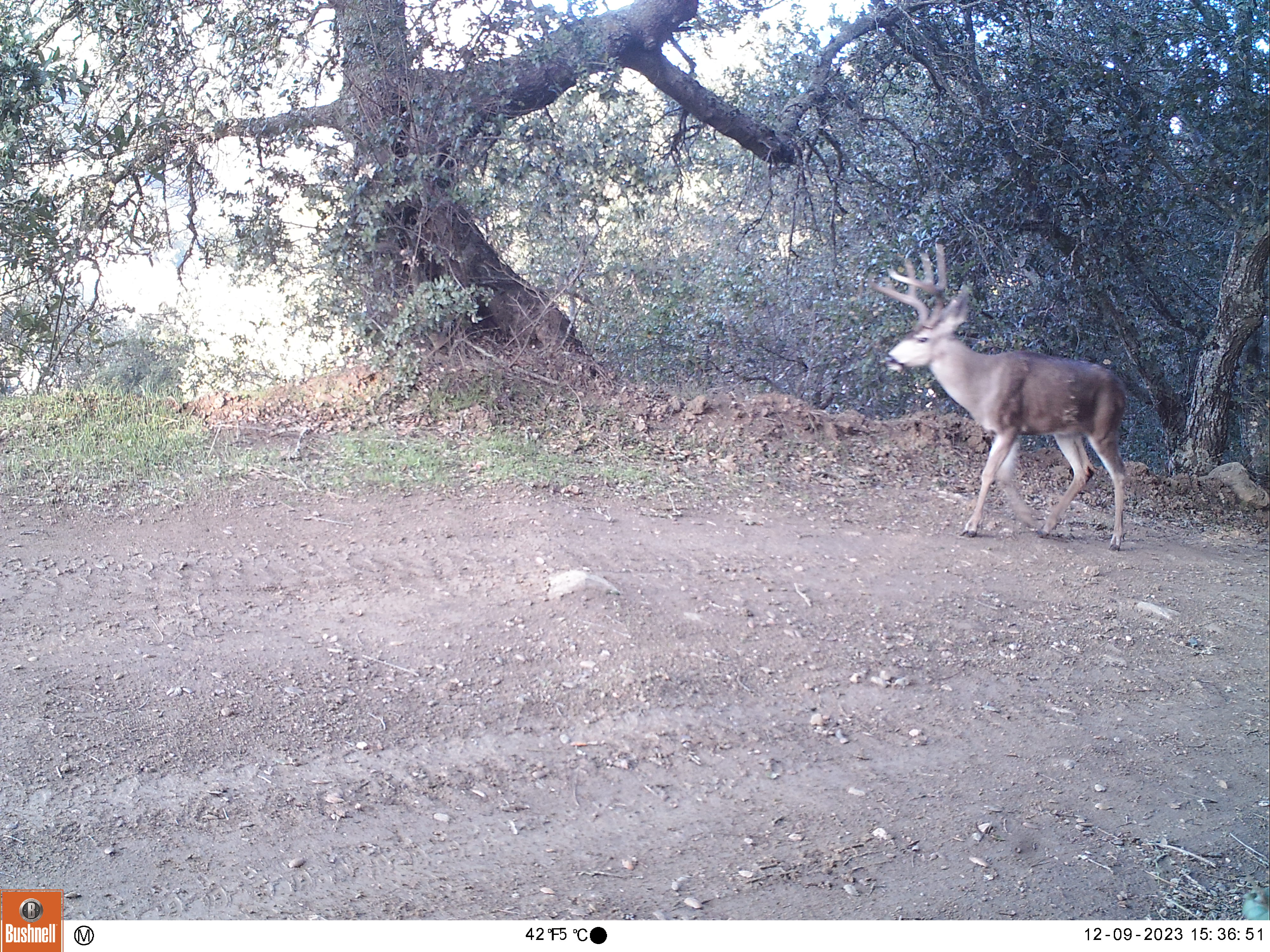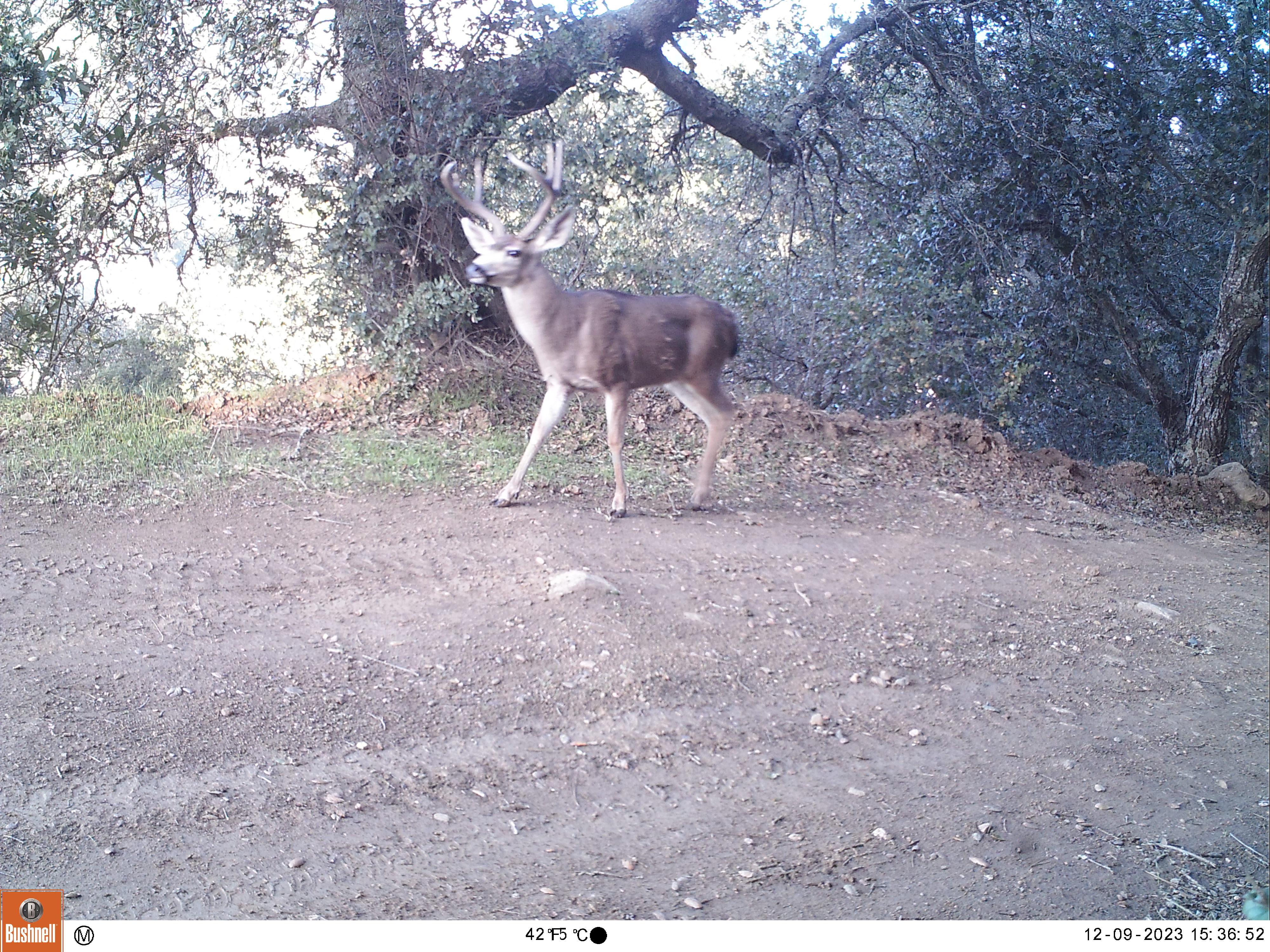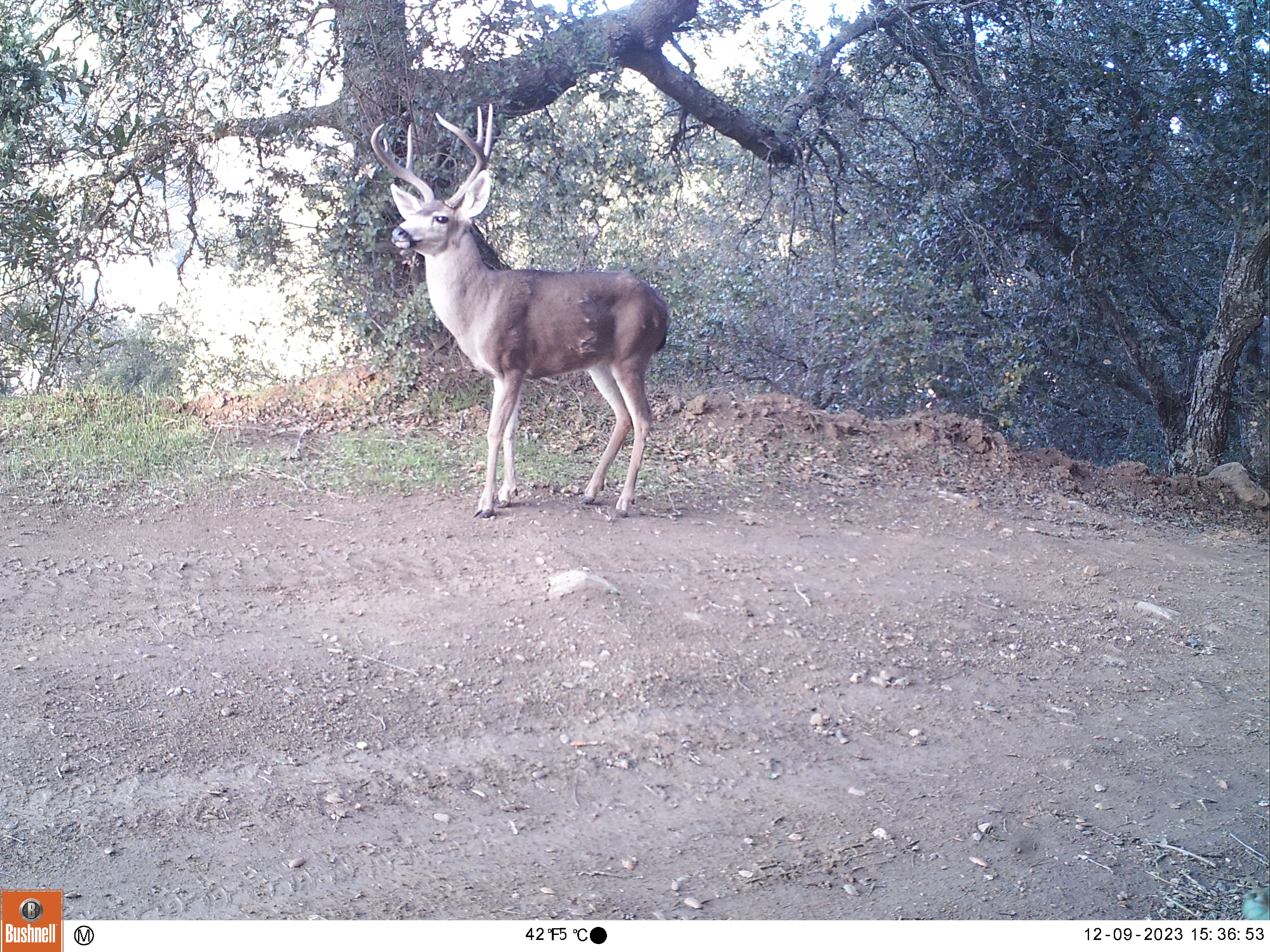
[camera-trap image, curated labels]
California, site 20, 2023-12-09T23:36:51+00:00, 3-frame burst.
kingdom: Animalia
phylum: Chordata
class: Mammalia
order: Artiodactyla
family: Cervidae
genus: Odocoileus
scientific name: Odocoileus hemionus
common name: mule deer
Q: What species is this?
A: Mule deer (Odocoileus hemionus).